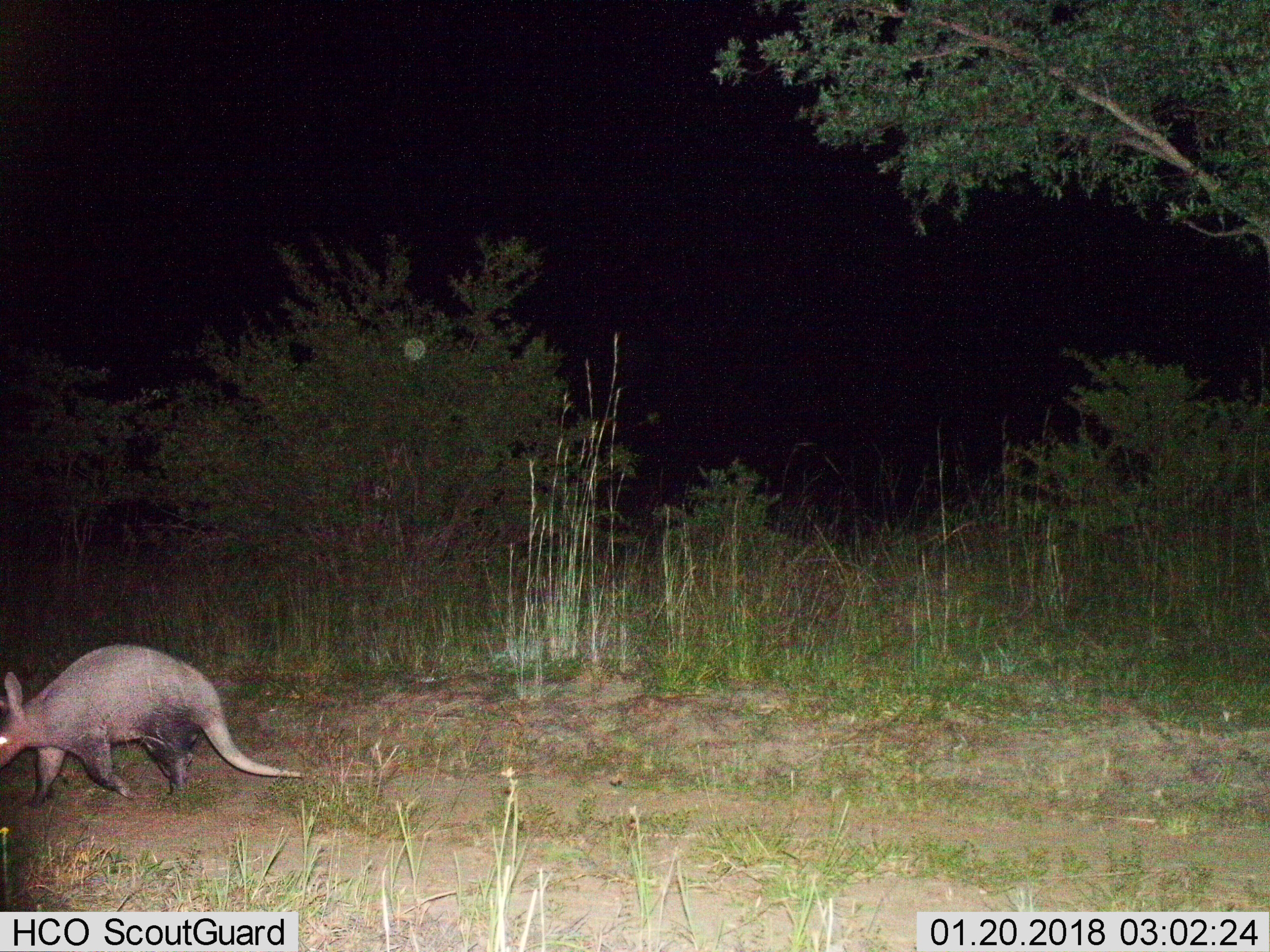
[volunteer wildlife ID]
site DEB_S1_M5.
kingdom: Animalia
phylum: Chordata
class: Mammalia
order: Tubulidentata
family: Orycteropodidae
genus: Orycteropus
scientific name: Orycteropus afer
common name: aardvark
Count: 1.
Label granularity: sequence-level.